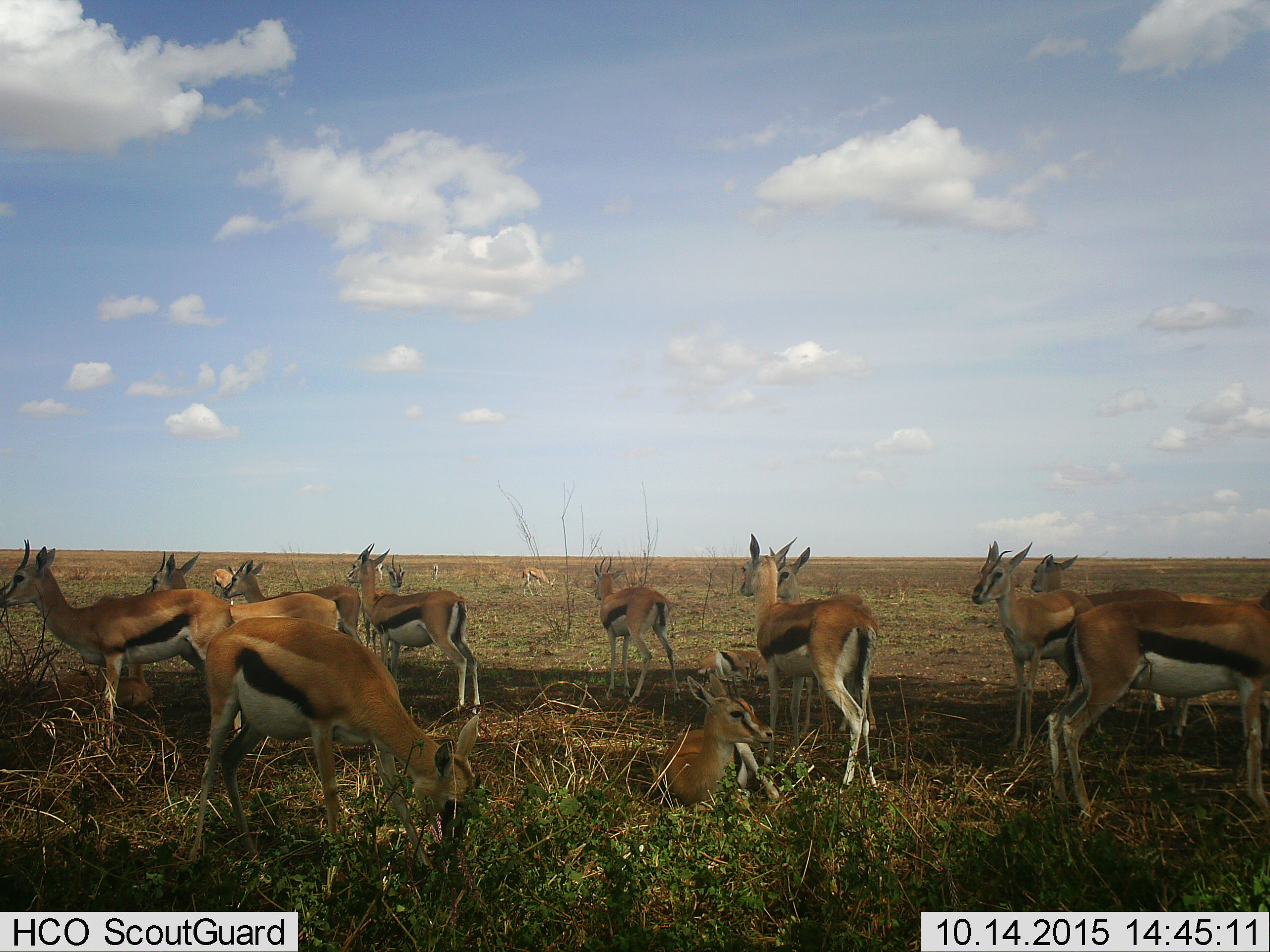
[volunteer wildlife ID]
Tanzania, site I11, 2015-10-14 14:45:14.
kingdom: Animalia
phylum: Chordata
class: Mammalia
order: Artiodactyla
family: Bovidae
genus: Eudorcas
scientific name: Eudorcas thomsonii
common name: thomson's gazelle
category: gazellethomsons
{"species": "gazellethomsons (thomson's gazelle) (Eudorcas thomsonii)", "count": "11-50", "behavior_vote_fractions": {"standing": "70%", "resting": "90%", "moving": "10%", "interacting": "10%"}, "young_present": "30%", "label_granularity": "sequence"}